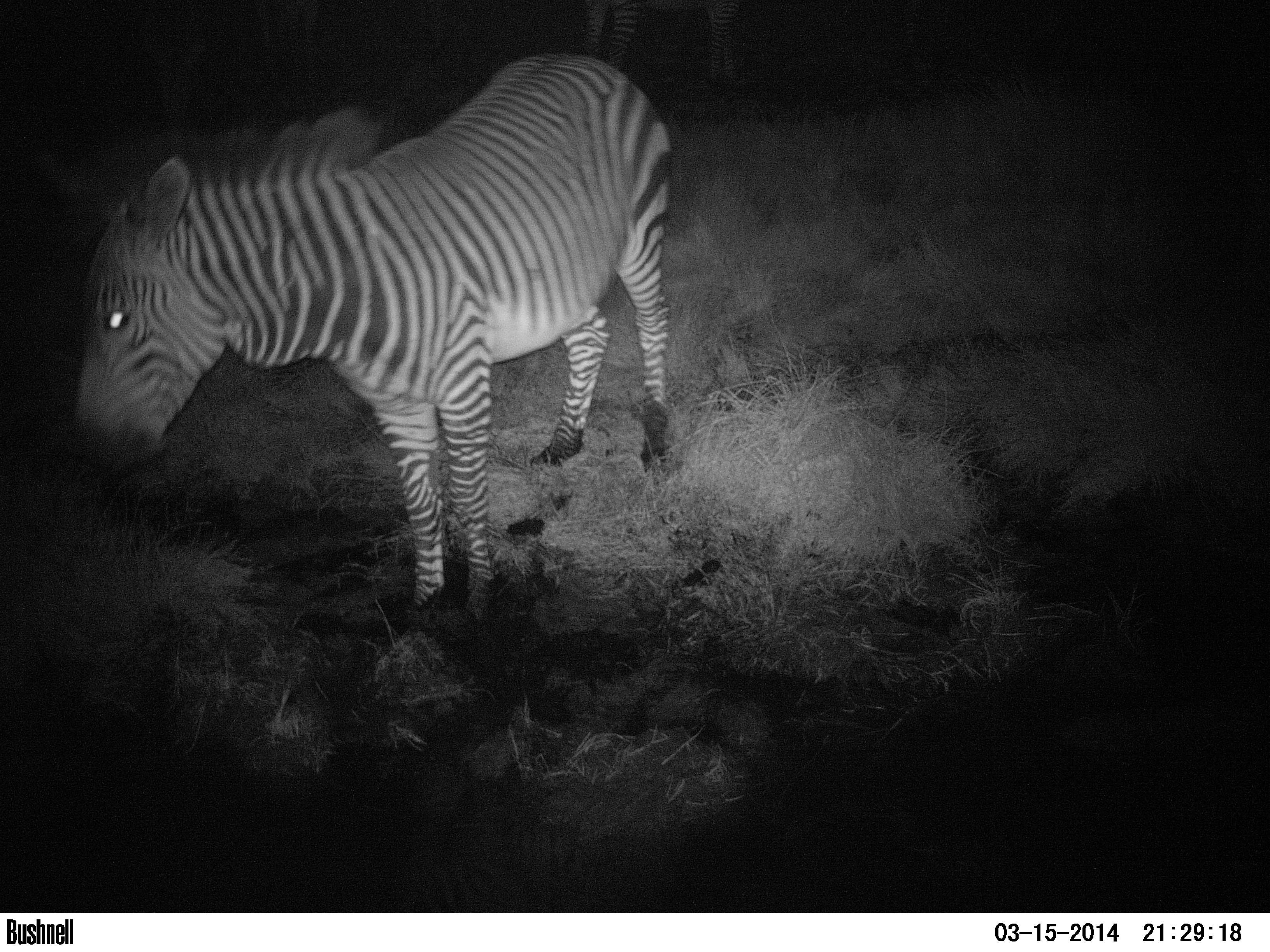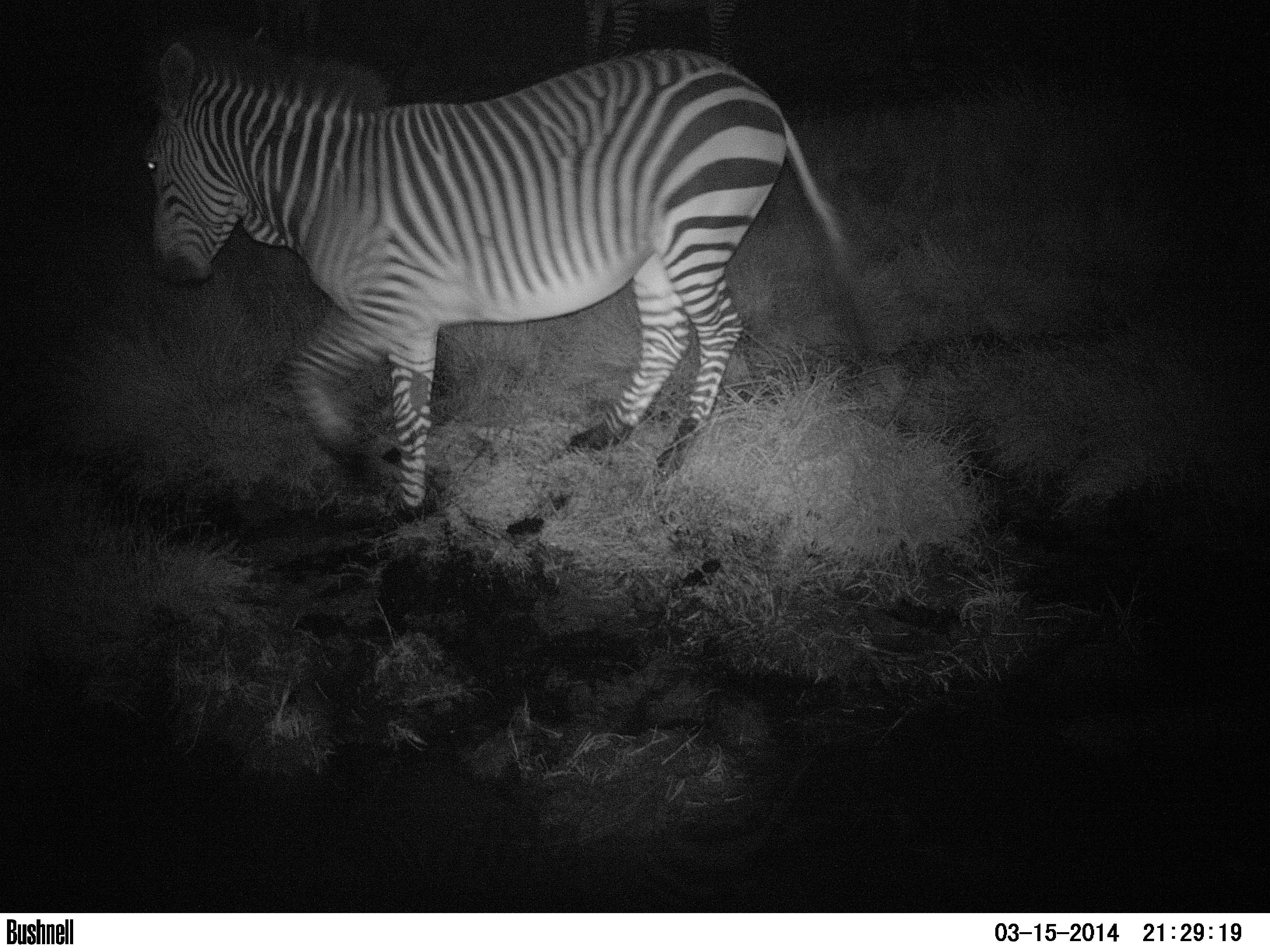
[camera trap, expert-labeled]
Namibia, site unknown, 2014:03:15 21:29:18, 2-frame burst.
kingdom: Animalia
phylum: Chordata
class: Mammalia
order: Perissodactyla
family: Equidae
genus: Equus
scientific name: Equus zebra hartmannae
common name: hartmann's mountain zebra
Equus zebra hartmannae (hartmann's mountain zebra).